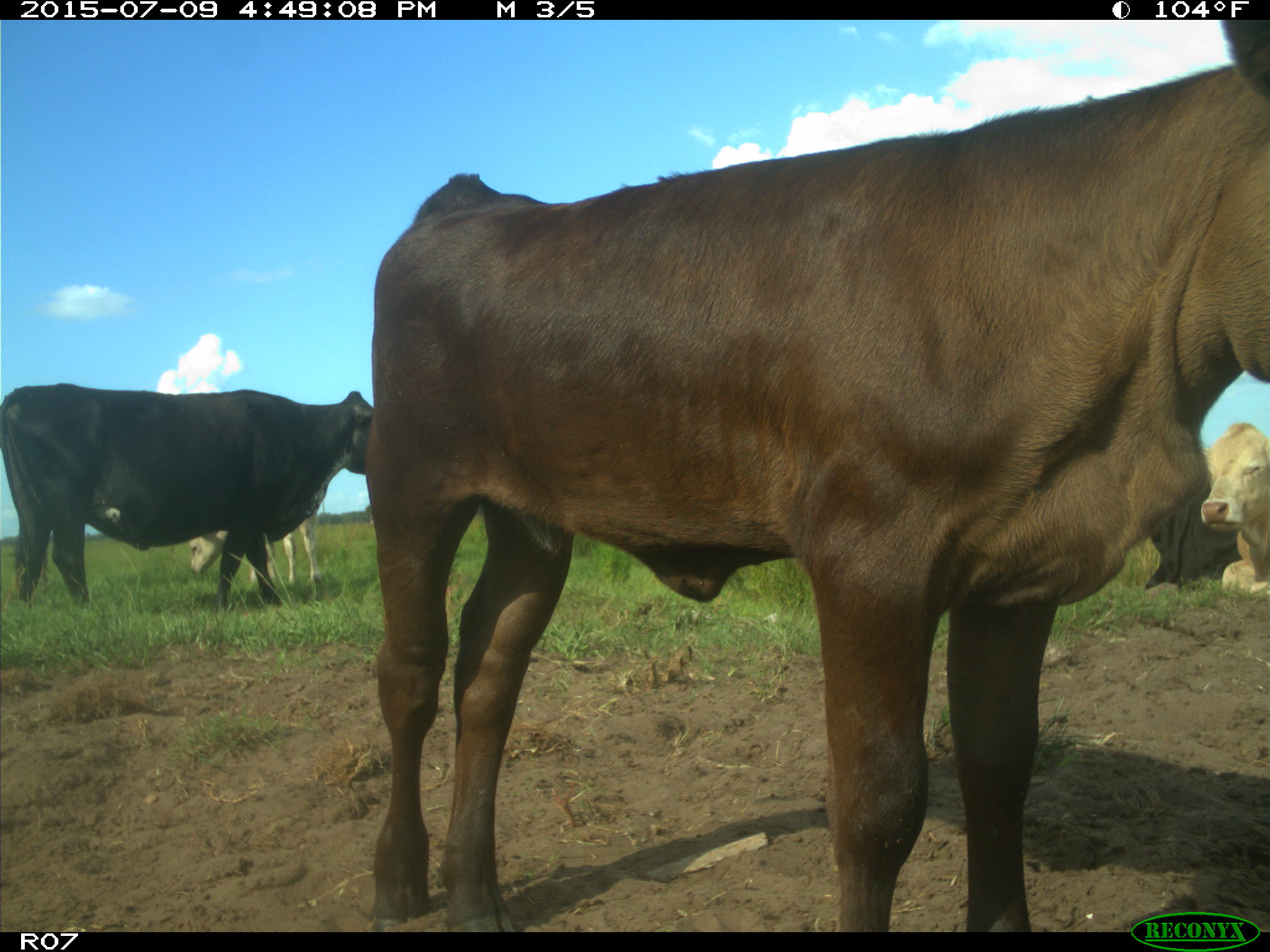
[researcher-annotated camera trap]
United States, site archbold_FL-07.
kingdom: Animalia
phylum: Chordata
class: Mammalia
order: Artiodactyla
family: Bovidae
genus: Bos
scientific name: Bos taurus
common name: domestic cow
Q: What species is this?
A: Bos taurus (domestic cow).